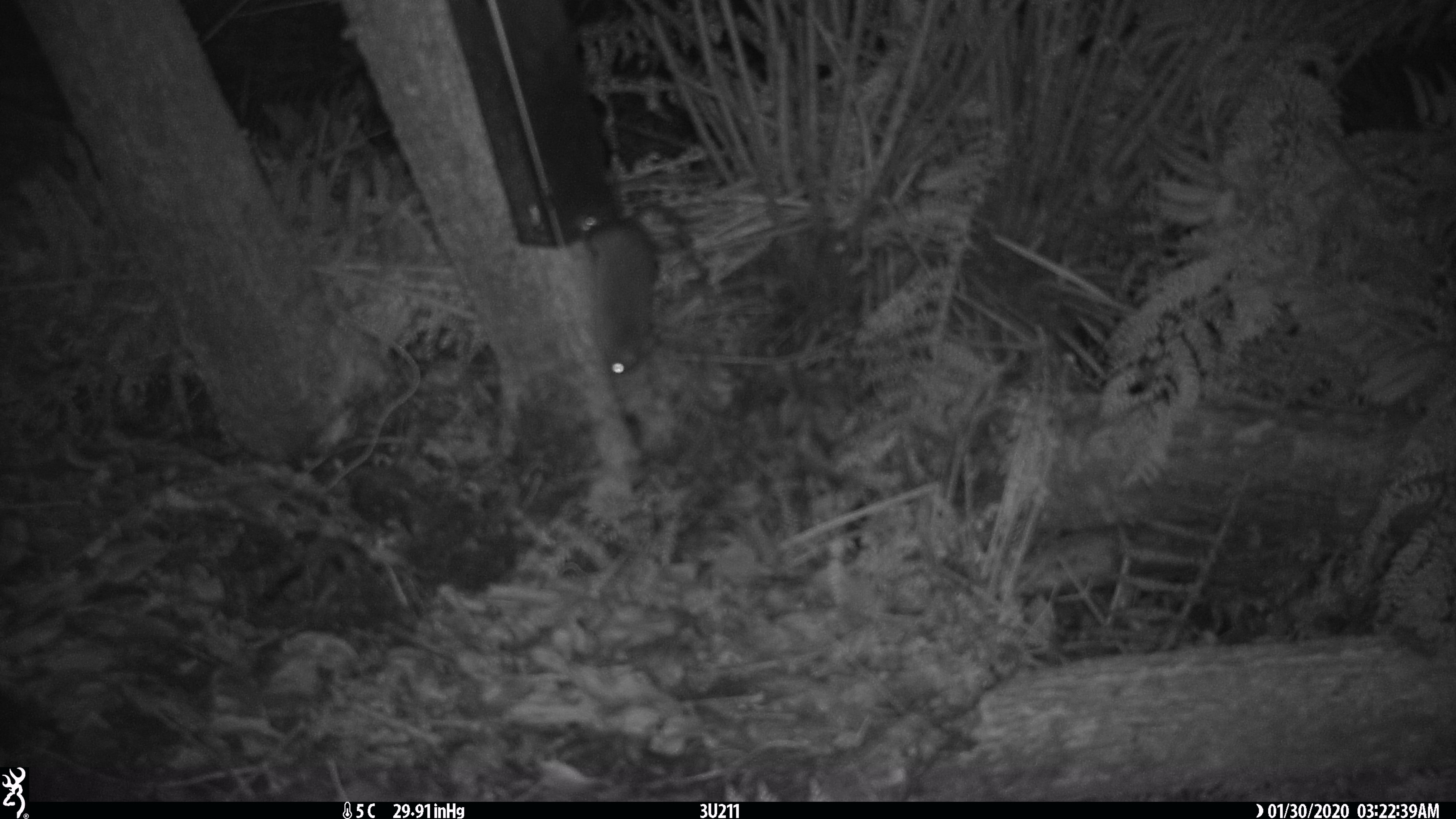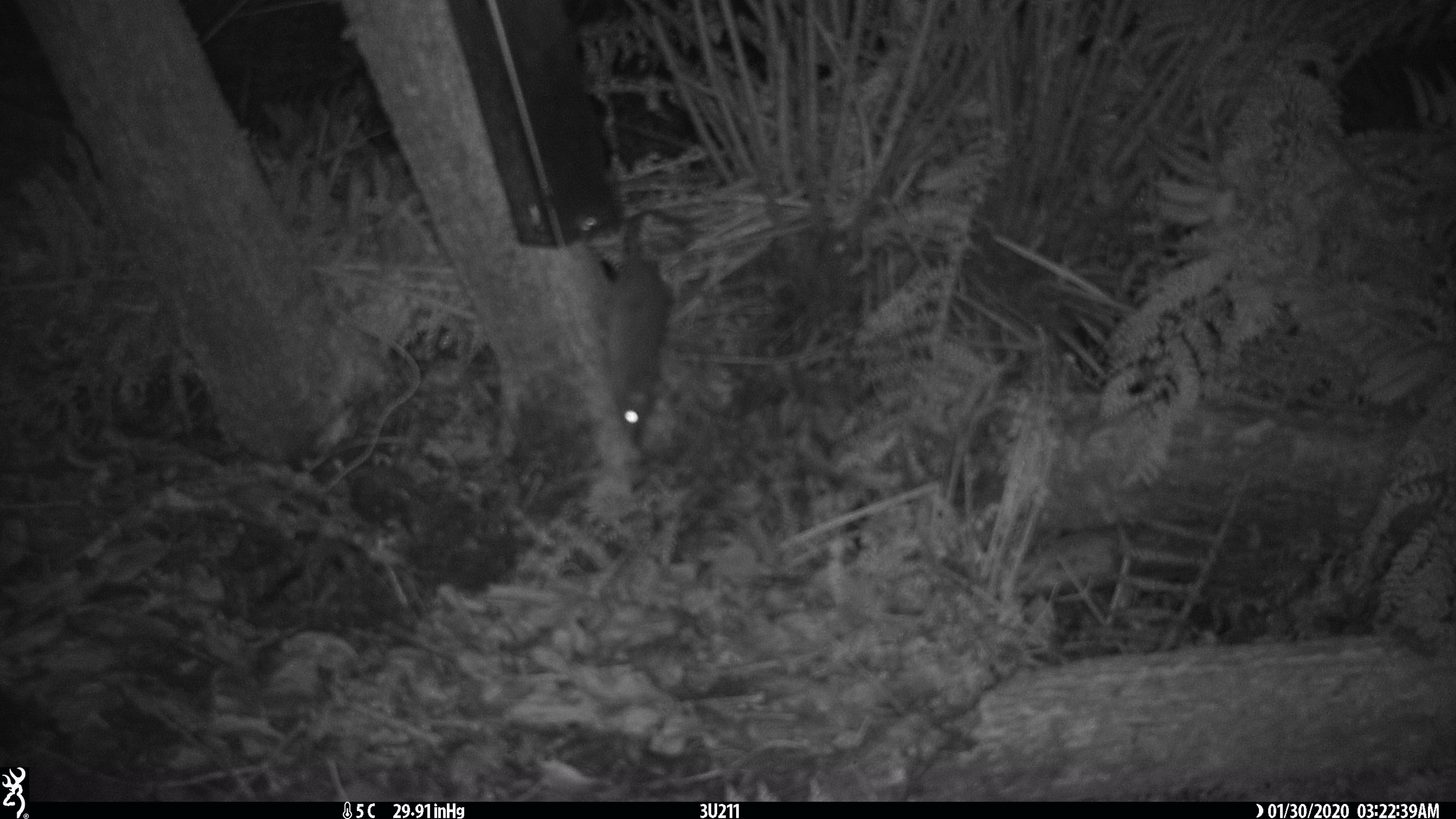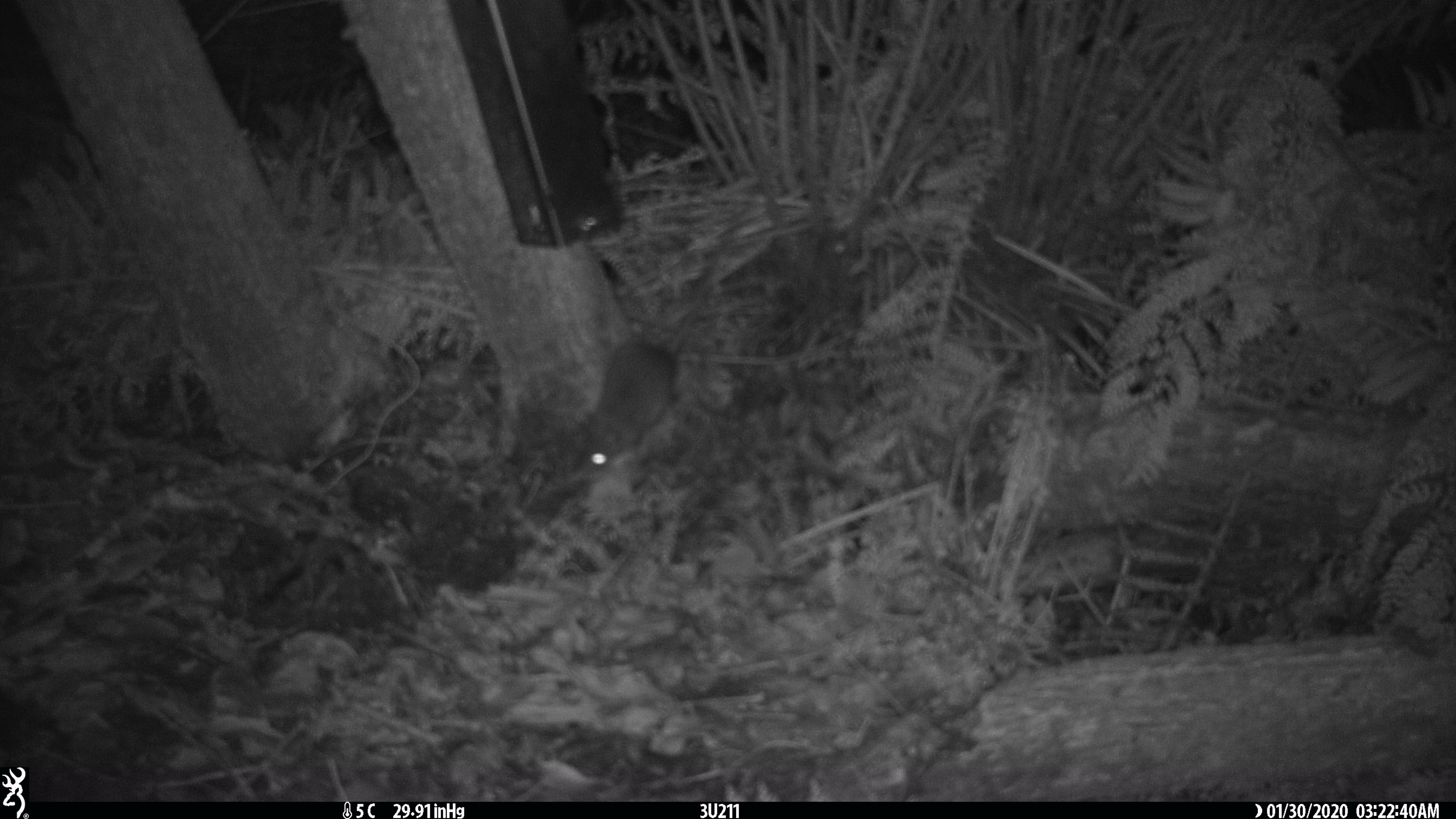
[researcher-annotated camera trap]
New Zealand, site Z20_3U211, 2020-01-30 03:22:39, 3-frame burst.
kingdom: Animalia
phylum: Chordata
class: Mammalia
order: Rodentia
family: Muridae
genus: Rattus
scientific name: Rattus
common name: rat